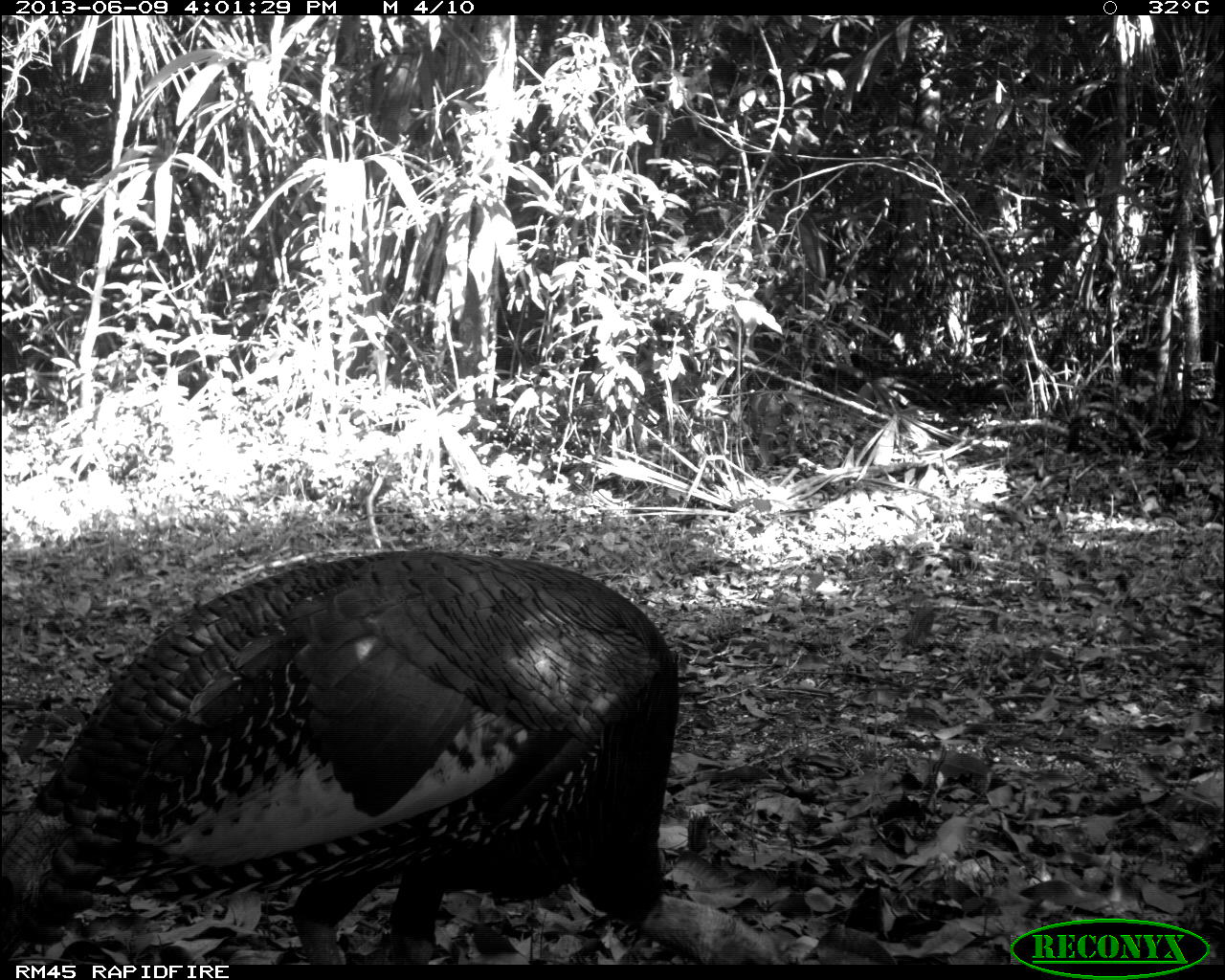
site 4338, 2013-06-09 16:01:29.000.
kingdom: Animalia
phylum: Chordata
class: Aves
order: Galliformes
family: Phasianidae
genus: Meleagris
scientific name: Meleagris ocellata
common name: ocellated turkey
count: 1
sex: male